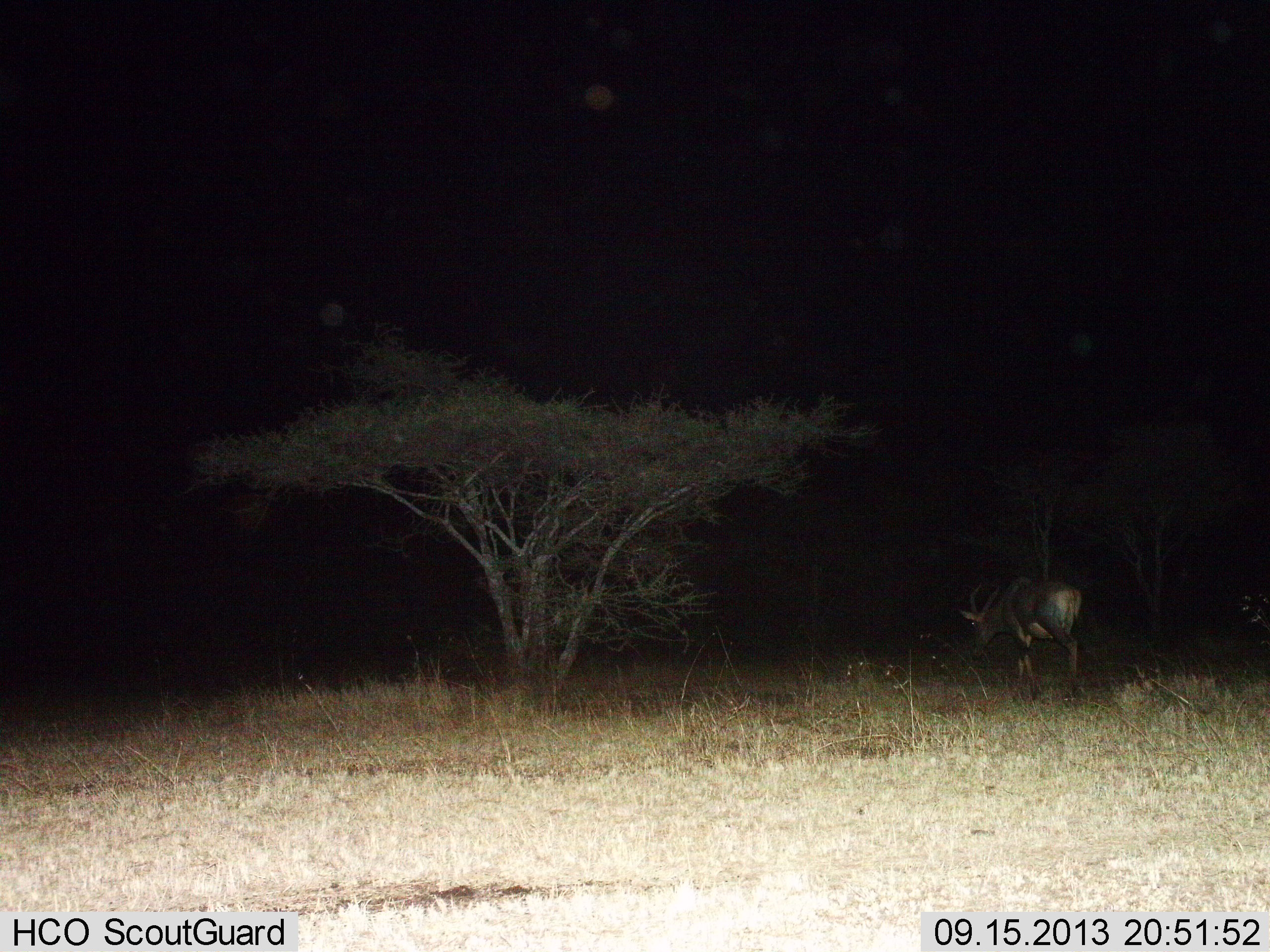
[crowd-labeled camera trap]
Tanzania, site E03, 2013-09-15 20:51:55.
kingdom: Animalia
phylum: Chordata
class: Mammalia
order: Artiodactyla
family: Bovidae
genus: Damaliscus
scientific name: Damaliscus lunatus jimela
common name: topi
Topi (Damaliscus lunatus jimela), count 1. Behavior (volunteer vote fractions): standing 20%, resting 0%, moving 60%, interacting 0%. Young present (vote fraction): 0%. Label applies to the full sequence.